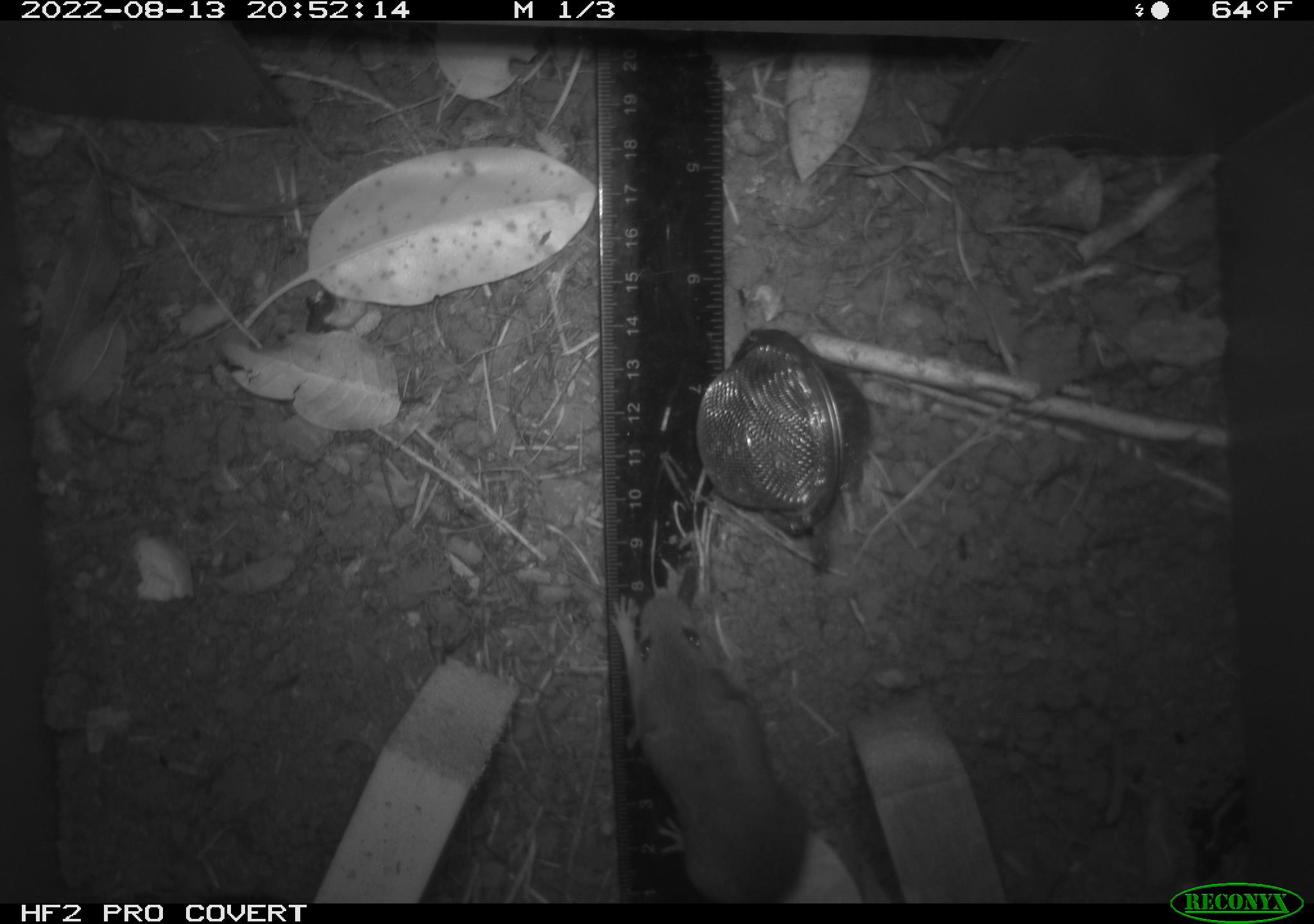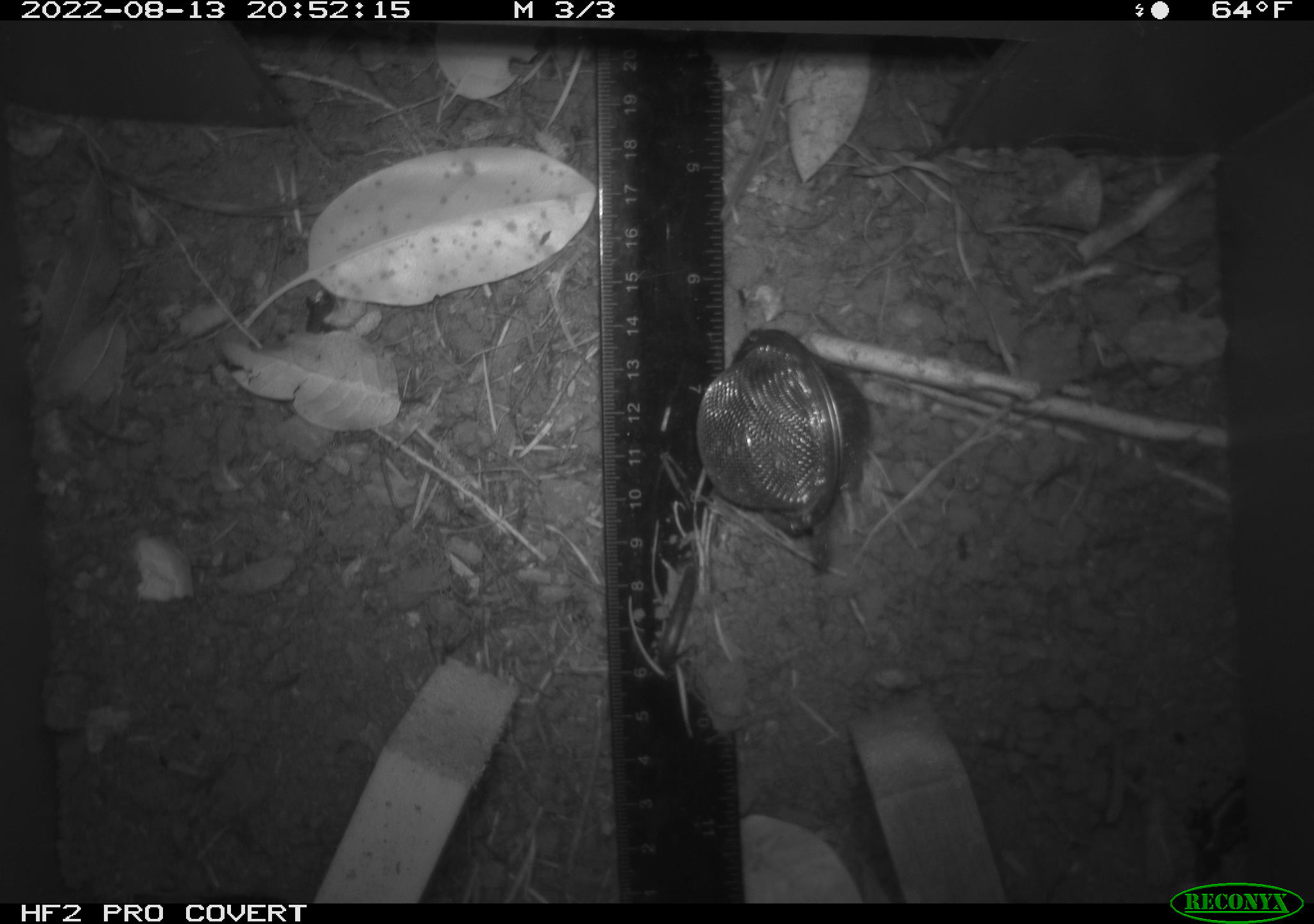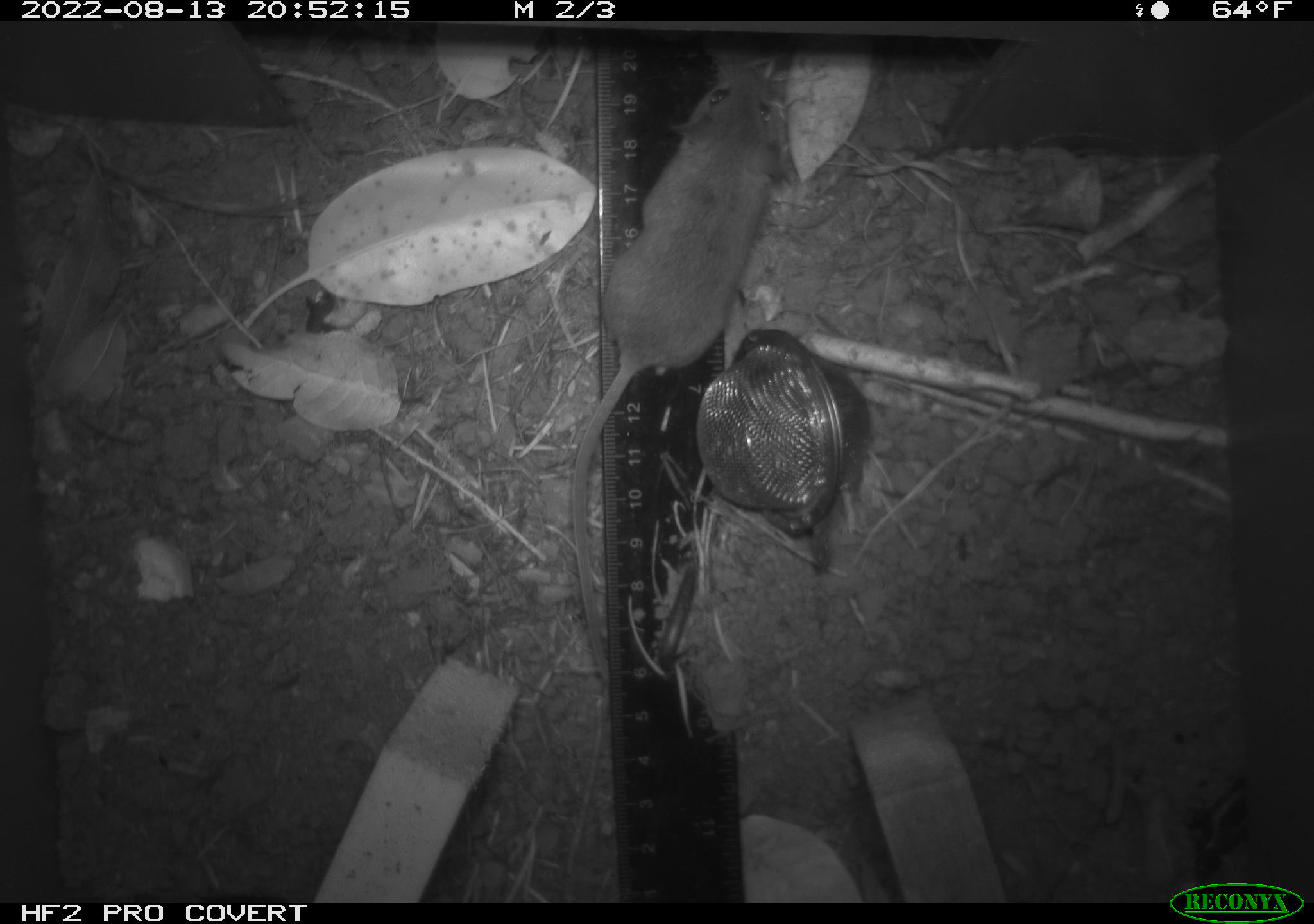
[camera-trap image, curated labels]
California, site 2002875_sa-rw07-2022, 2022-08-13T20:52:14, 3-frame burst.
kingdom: Animalia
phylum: Chordata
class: Mammalia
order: Rodentia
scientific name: Rodentia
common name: mouse species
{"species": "mouse species (Rodentia)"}